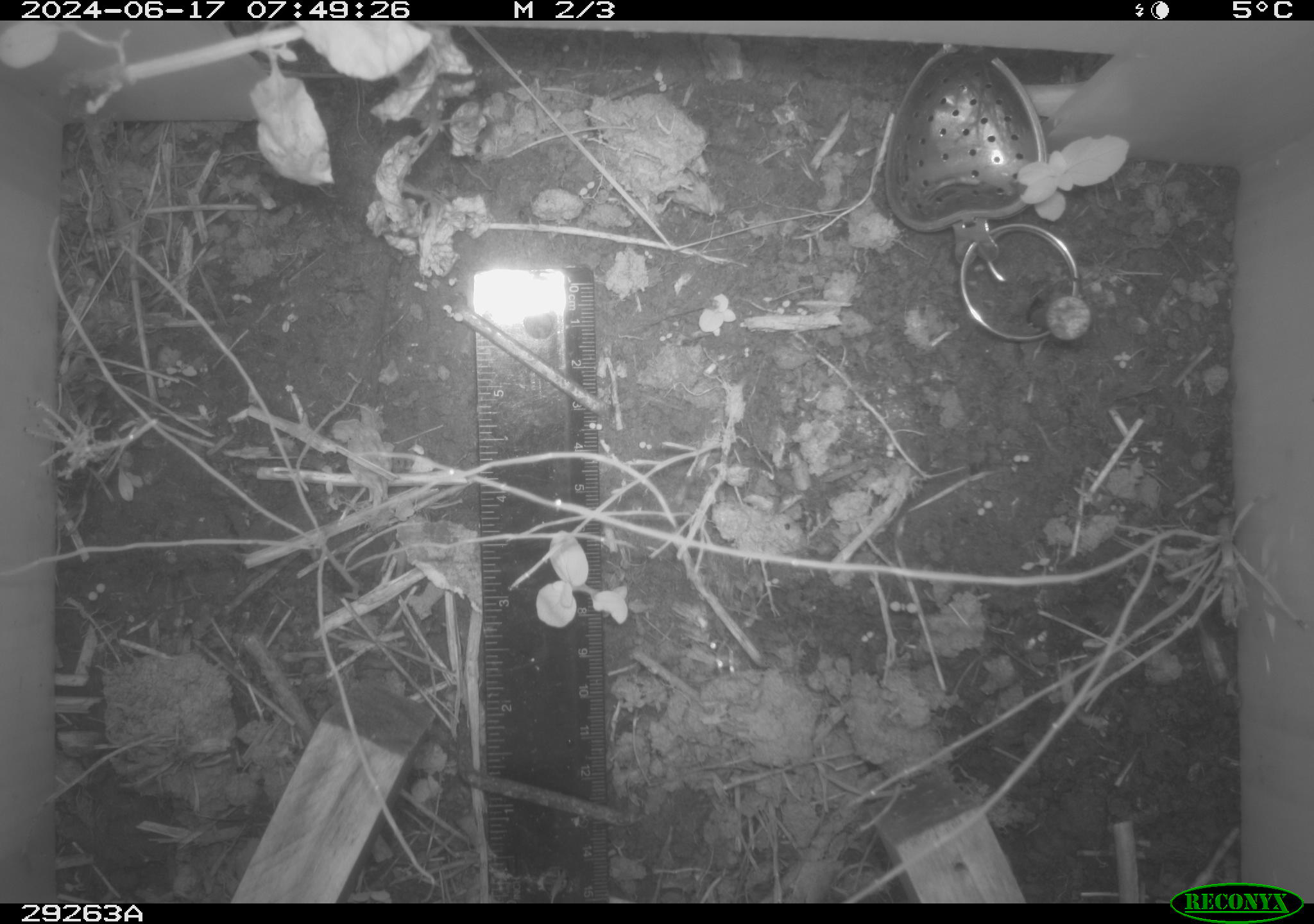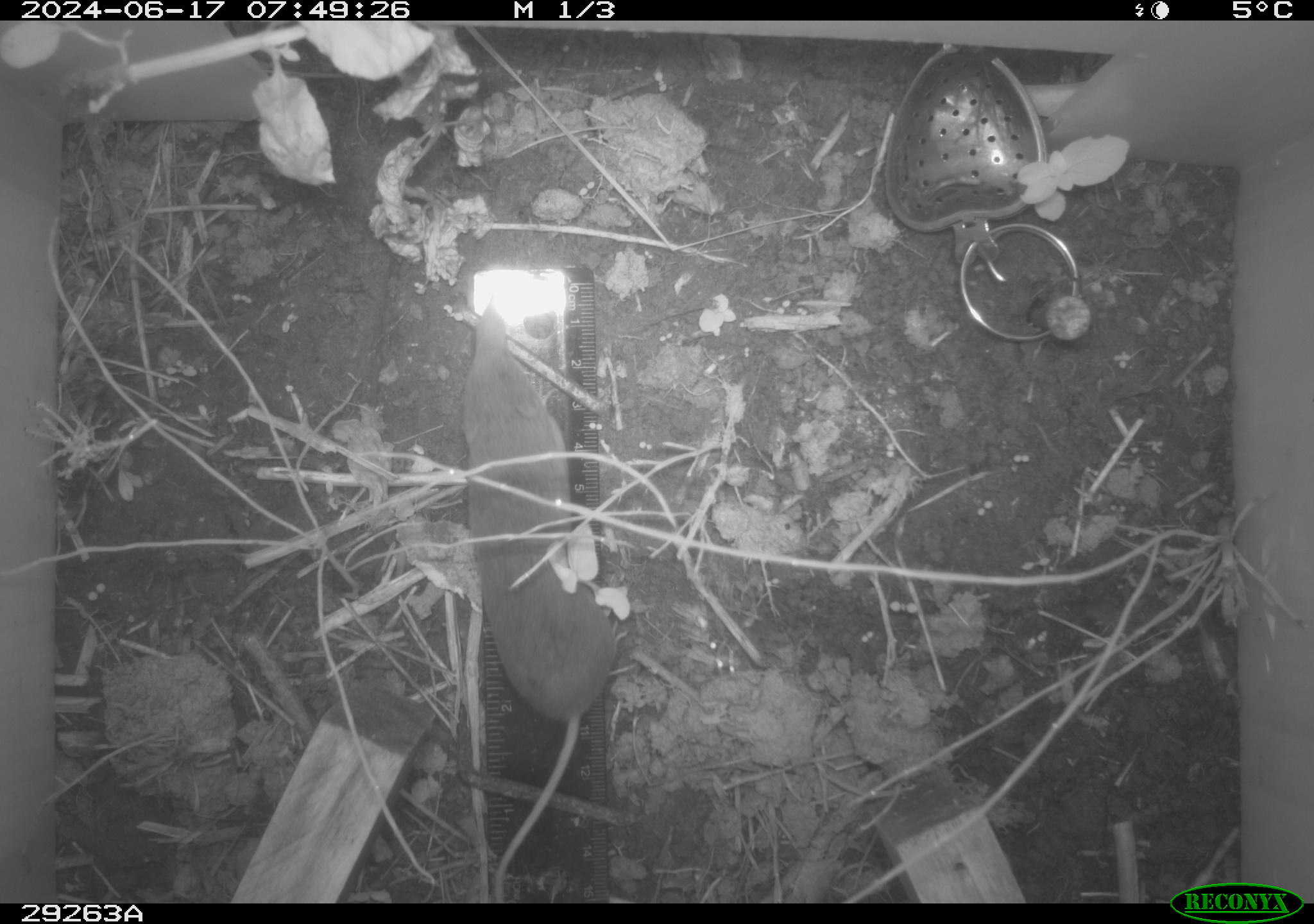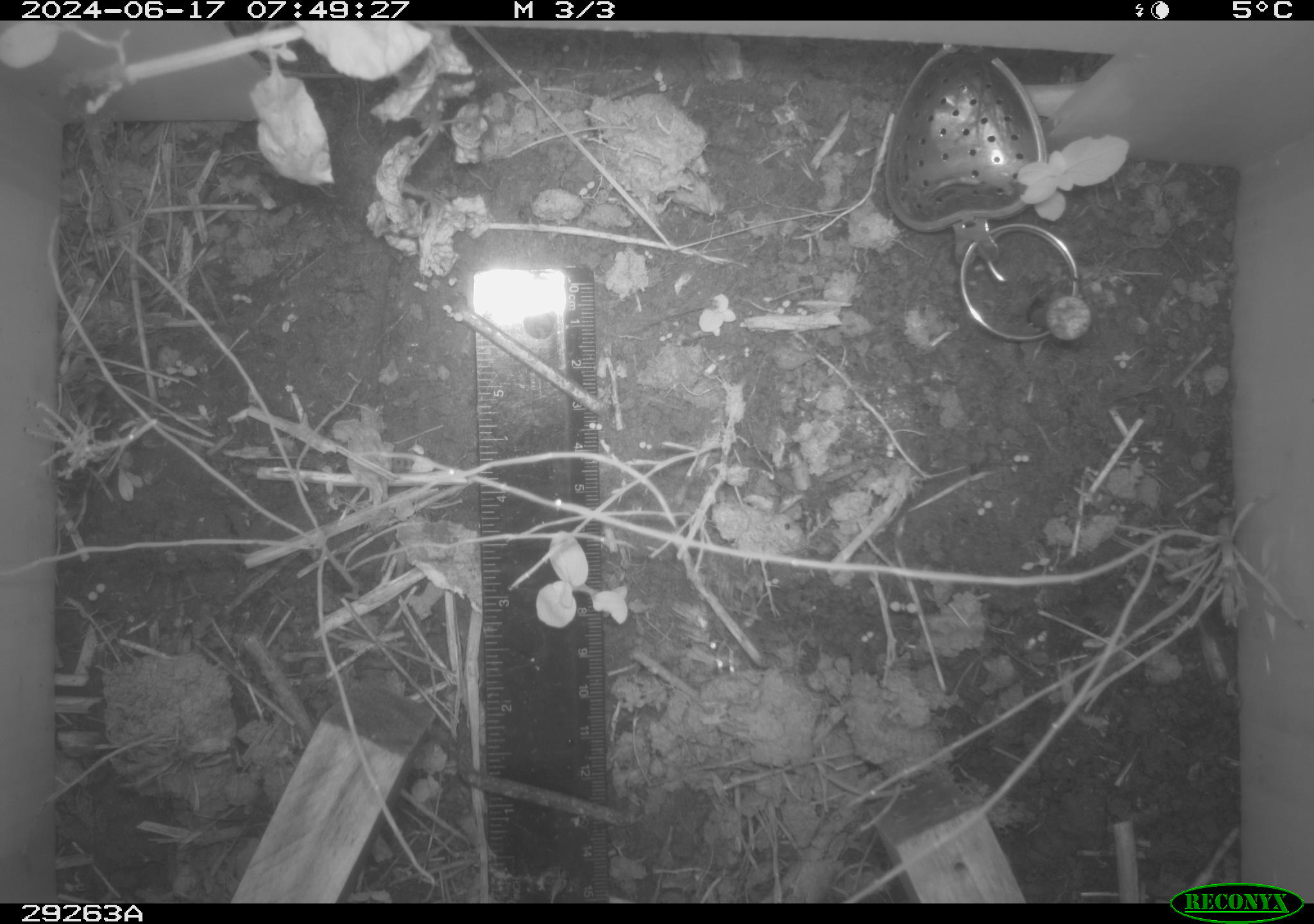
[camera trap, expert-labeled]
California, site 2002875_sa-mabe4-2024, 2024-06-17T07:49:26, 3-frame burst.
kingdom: Animalia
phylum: Chordata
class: Mammalia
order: Eulipotyphla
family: Soricidae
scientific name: Soricidae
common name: shrews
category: soricidae family